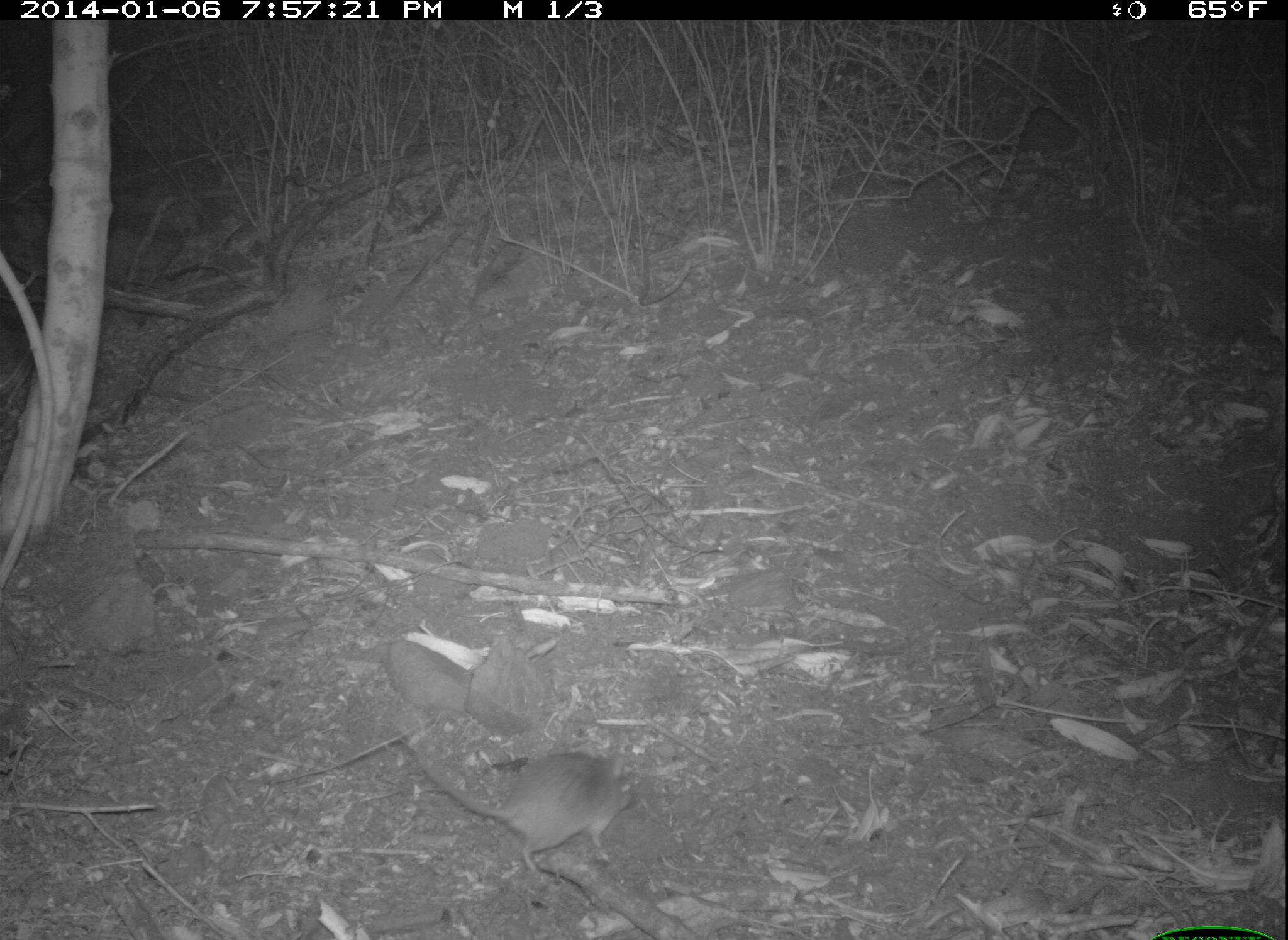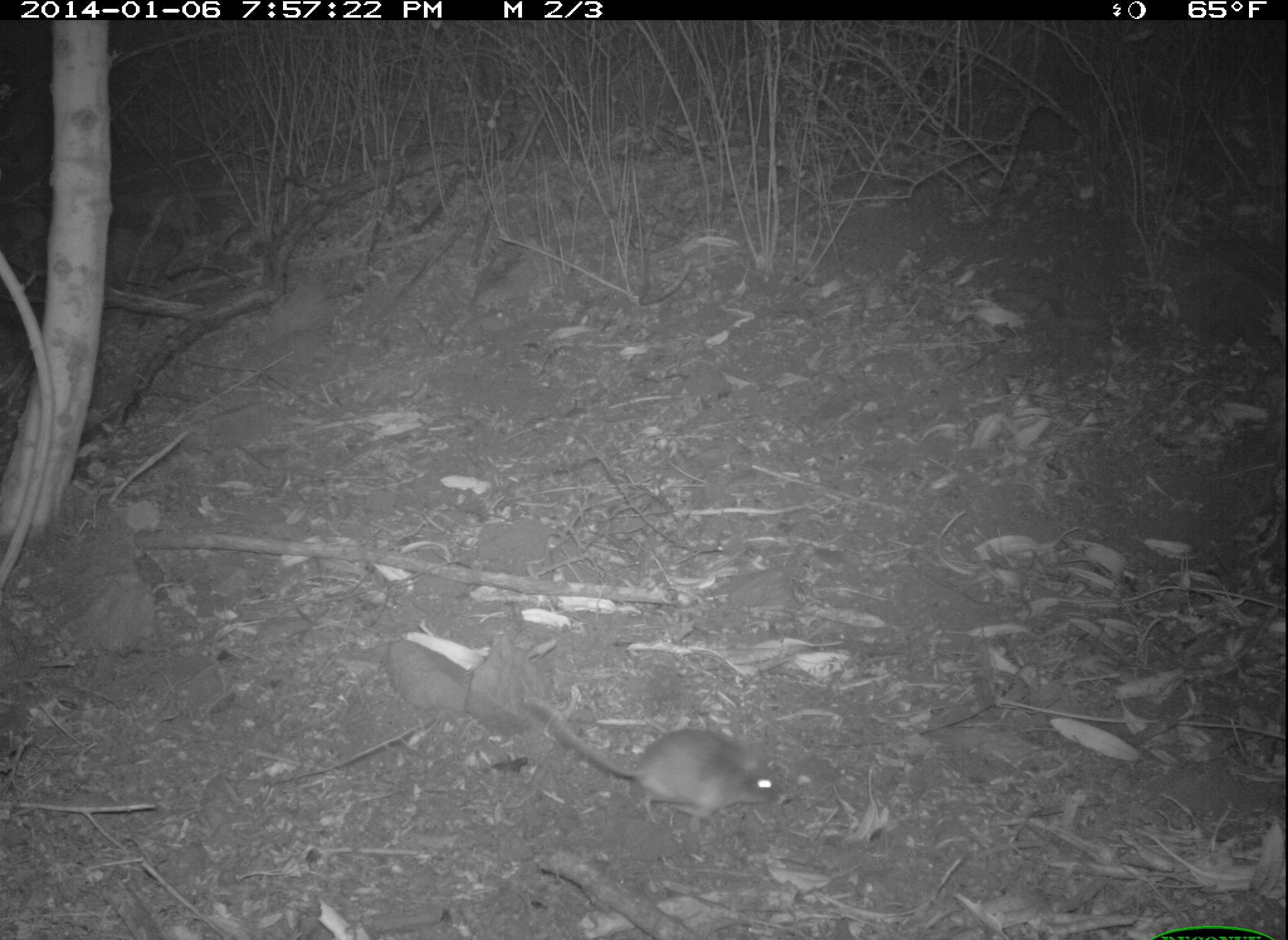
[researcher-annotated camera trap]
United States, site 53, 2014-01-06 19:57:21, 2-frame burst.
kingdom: Animalia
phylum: Chordata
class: Mammalia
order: Rodentia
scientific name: Rodentia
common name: rodent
Rodent (Rodentia).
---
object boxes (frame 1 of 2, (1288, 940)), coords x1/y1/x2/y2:
rodent: 409/742/641/878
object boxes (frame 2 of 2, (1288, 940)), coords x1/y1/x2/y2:
rodent: 521/687/788/838